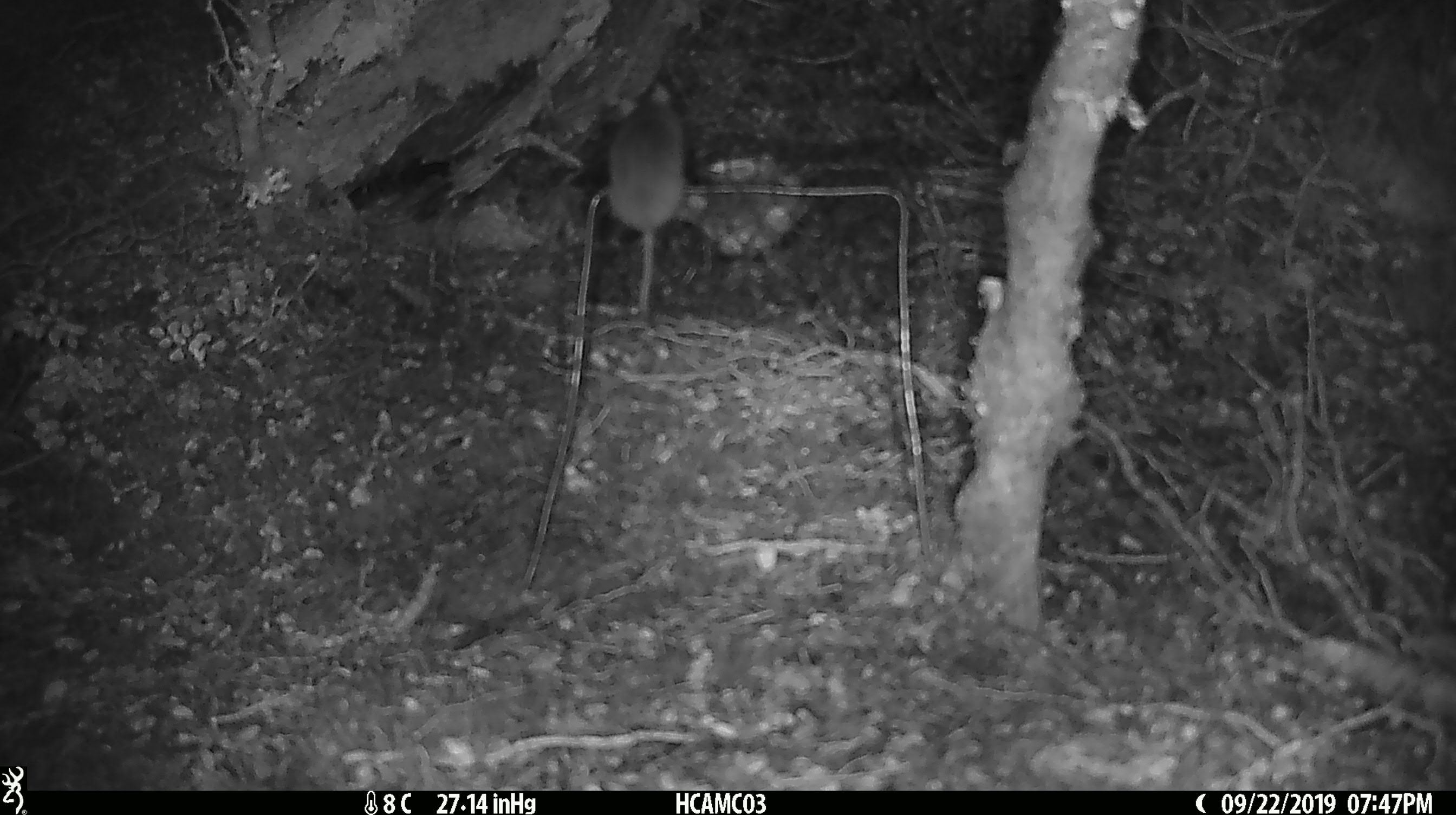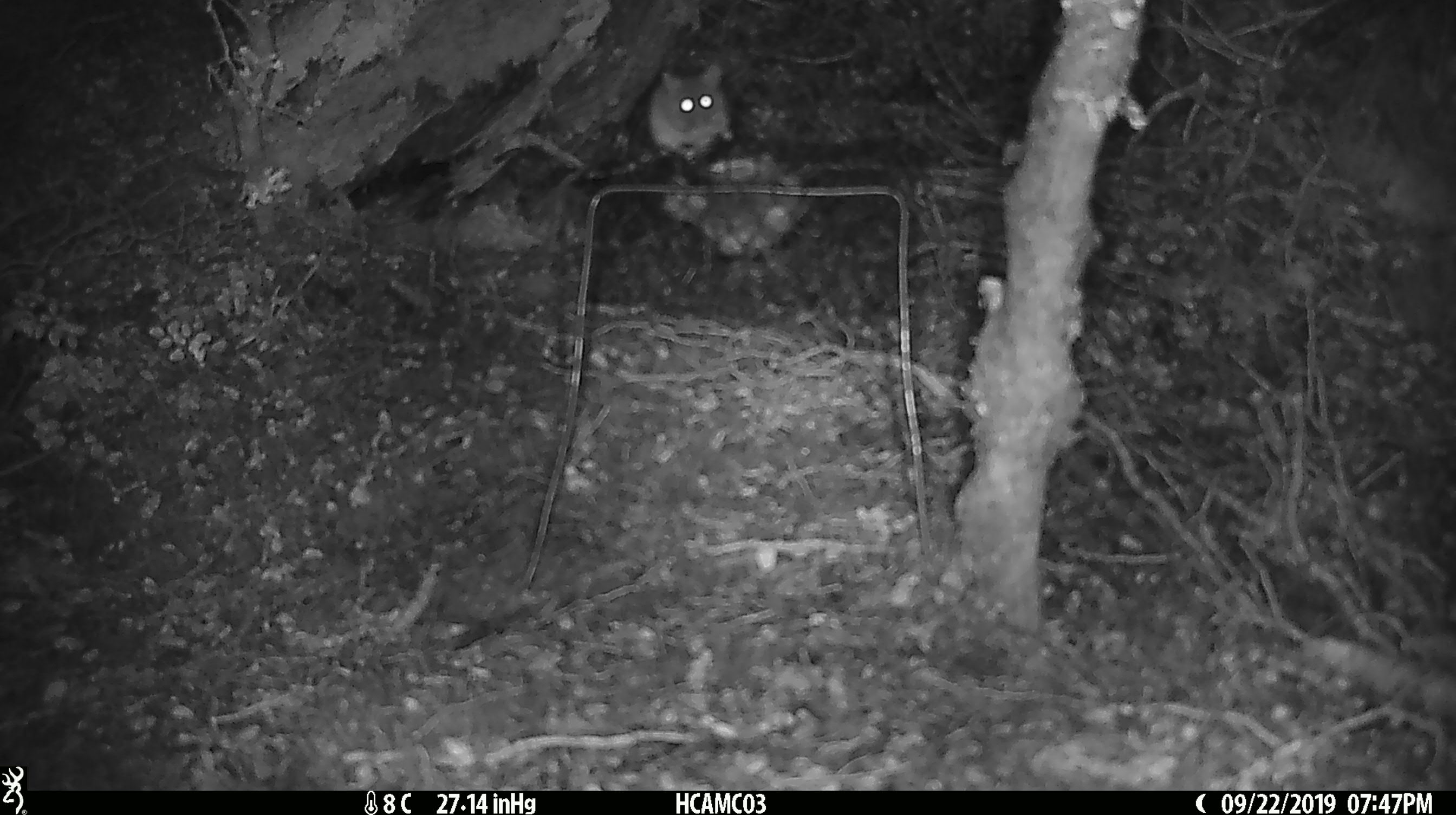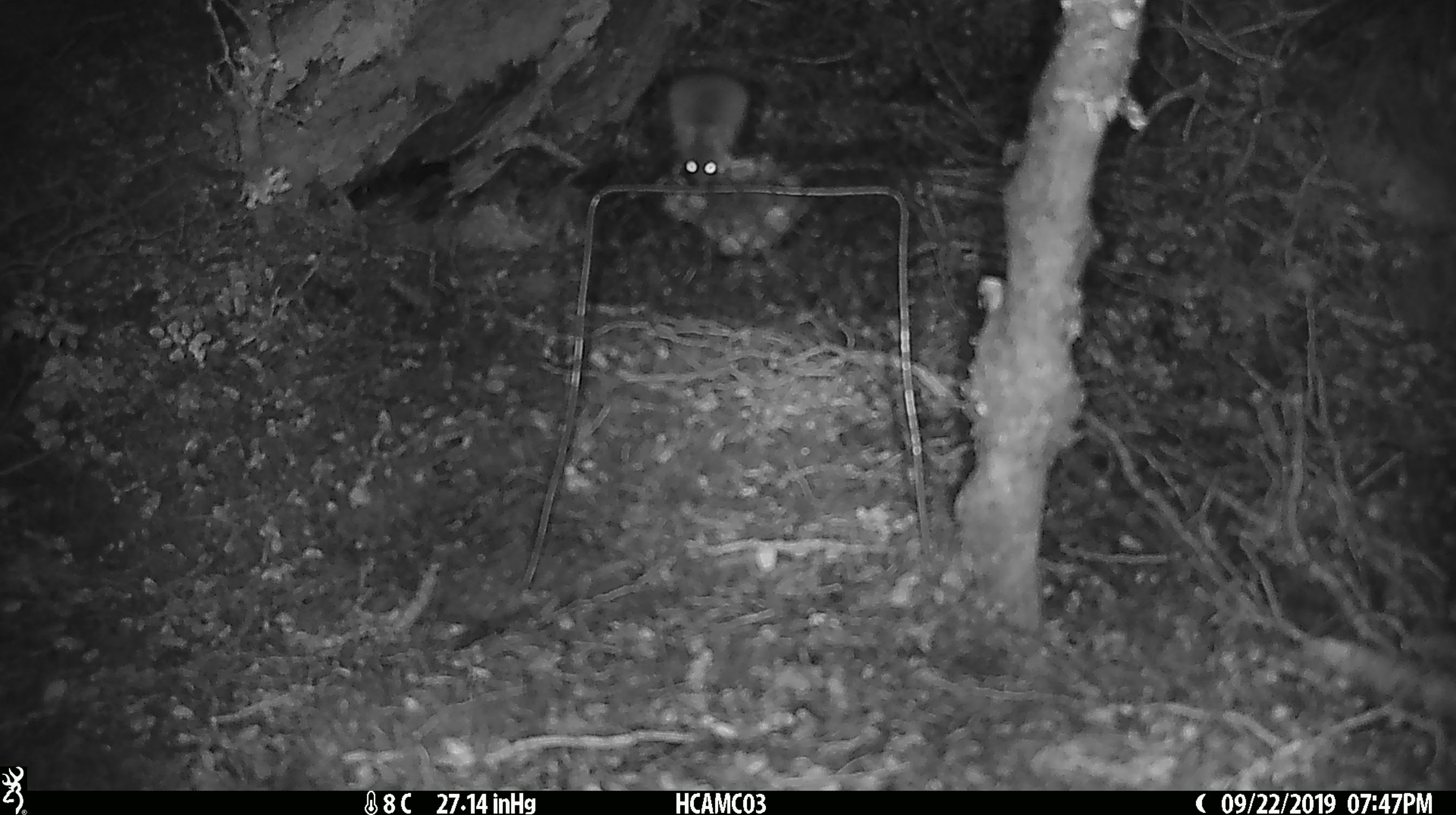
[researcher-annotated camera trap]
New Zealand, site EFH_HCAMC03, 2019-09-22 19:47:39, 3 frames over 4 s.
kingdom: Animalia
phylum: Chordata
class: Mammalia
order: Rodentia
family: Muridae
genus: Mus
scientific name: Mus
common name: mouse